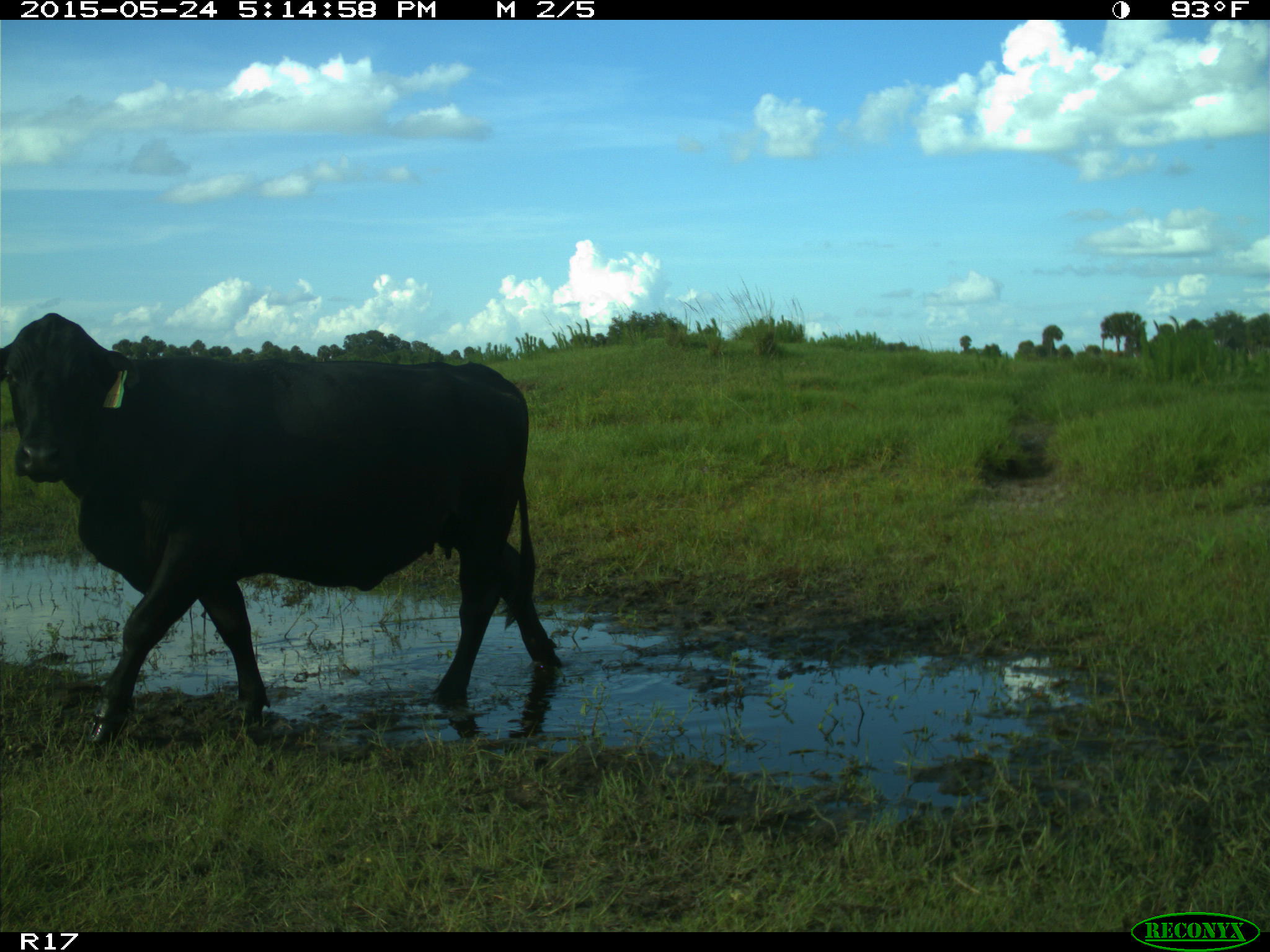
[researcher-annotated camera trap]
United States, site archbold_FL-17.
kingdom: Animalia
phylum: Chordata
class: Mammalia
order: Artiodactyla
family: Bovidae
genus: Bos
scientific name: Bos taurus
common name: domestic cow